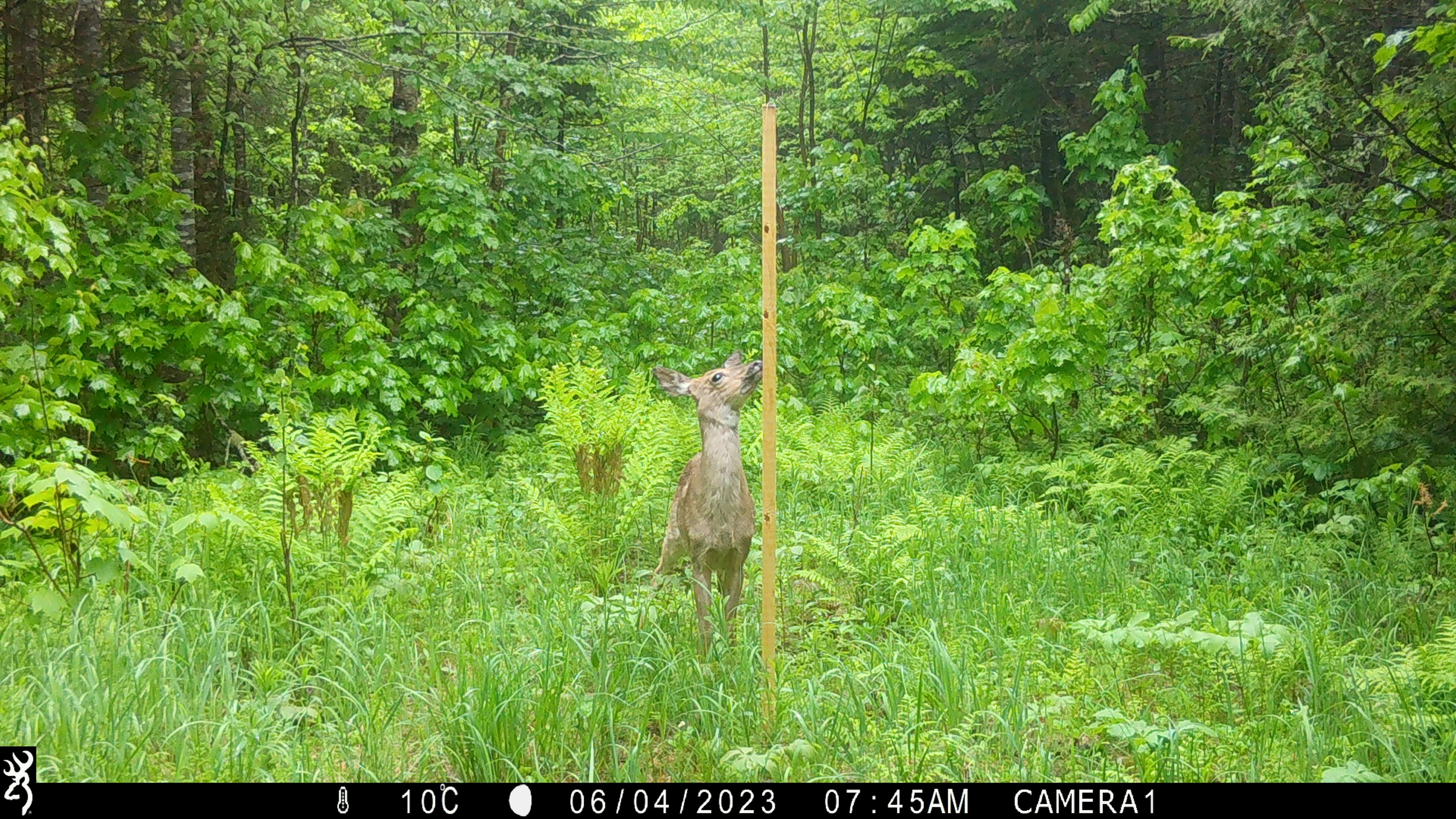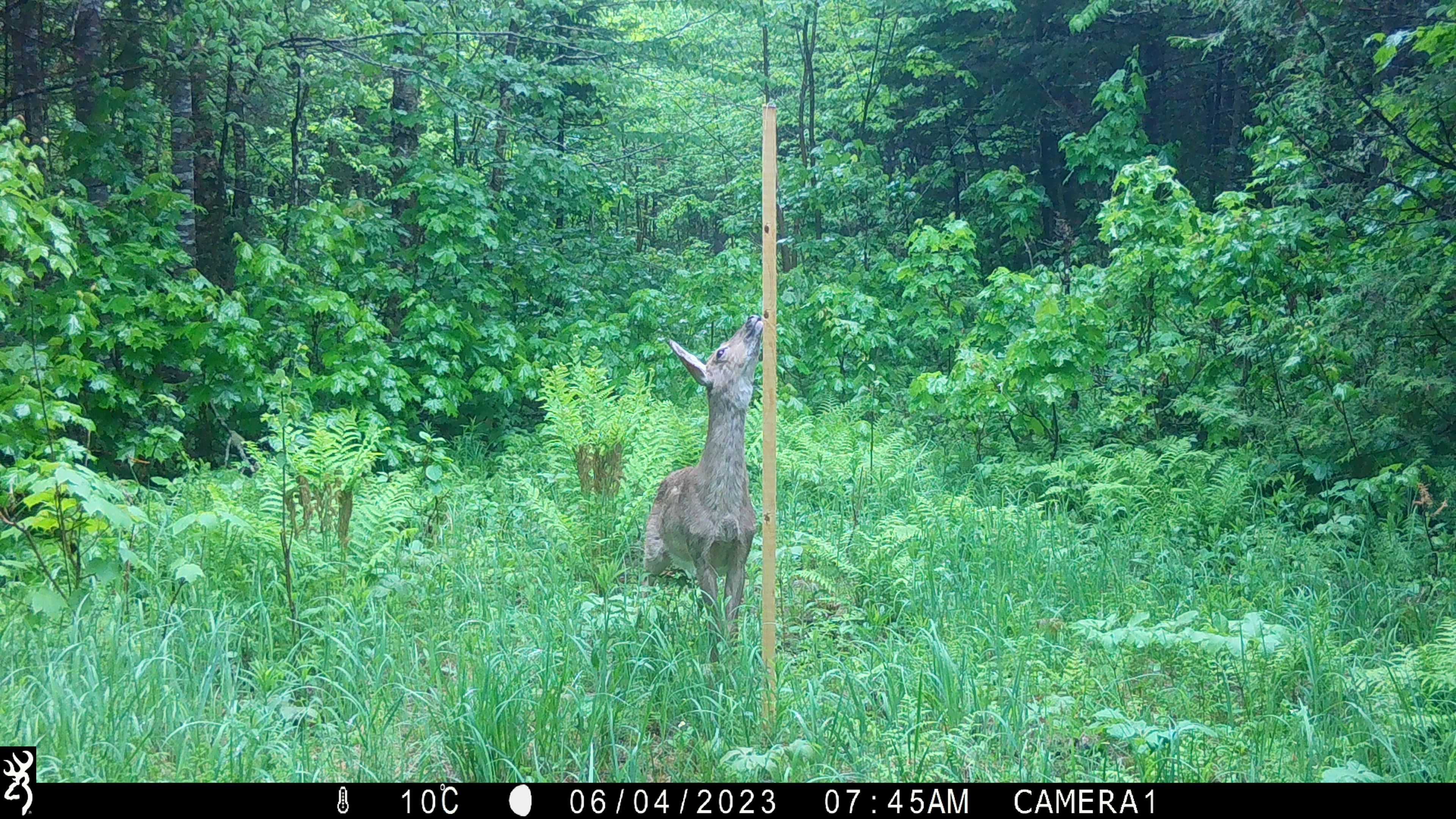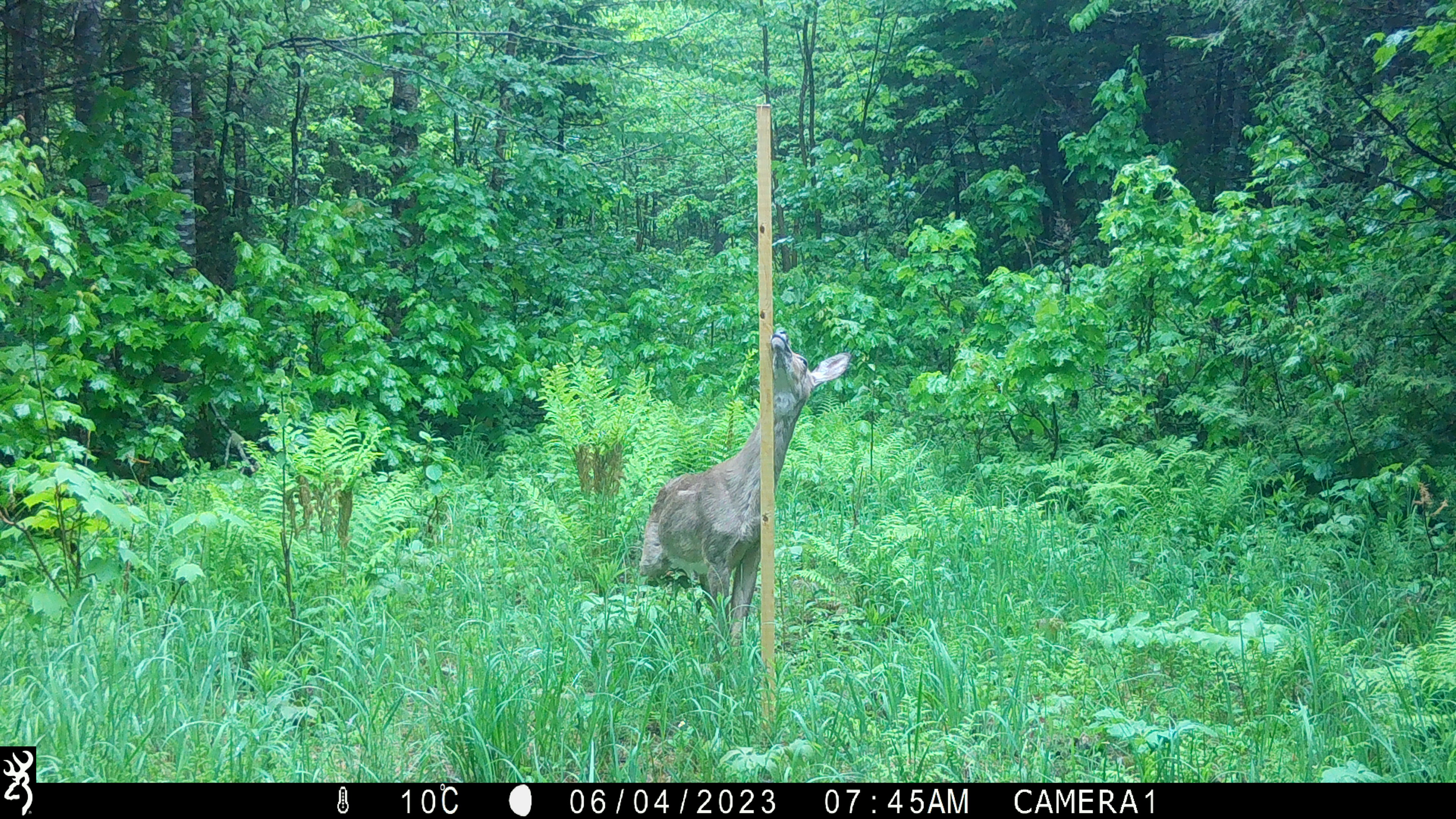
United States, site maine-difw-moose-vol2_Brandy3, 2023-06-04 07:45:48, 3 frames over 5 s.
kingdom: Animalia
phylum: Chordata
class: Mammalia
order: Artiodactyla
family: Cervidae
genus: Odocoileus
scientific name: Odocoileus virginianus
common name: white-tailed deer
White-tailed deer (Odocoileus virginianus).